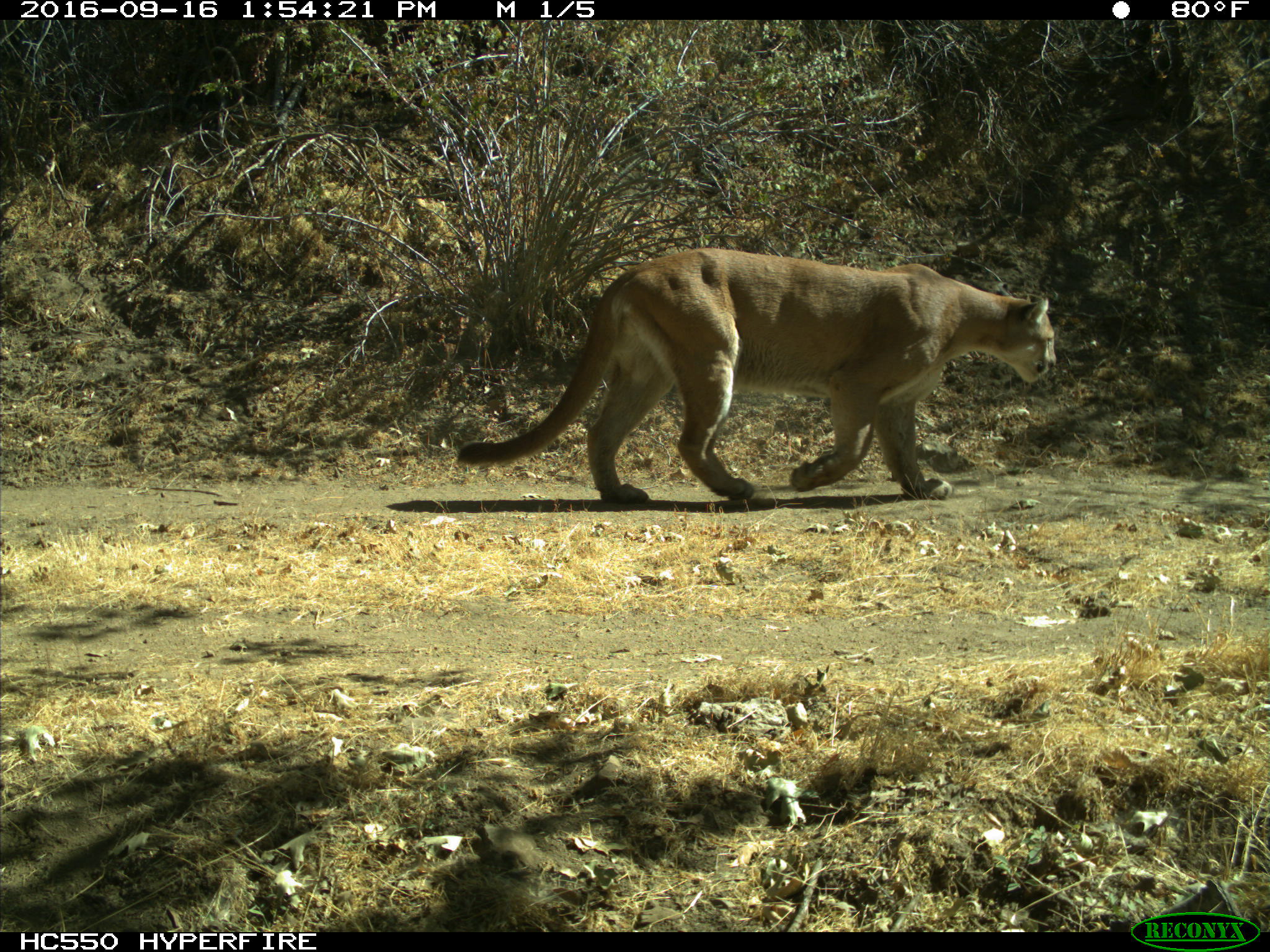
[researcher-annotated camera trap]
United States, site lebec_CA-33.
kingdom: Animalia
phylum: Chordata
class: Mammalia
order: Carnivora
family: Felidae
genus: Puma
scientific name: Puma concolor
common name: mountain lion